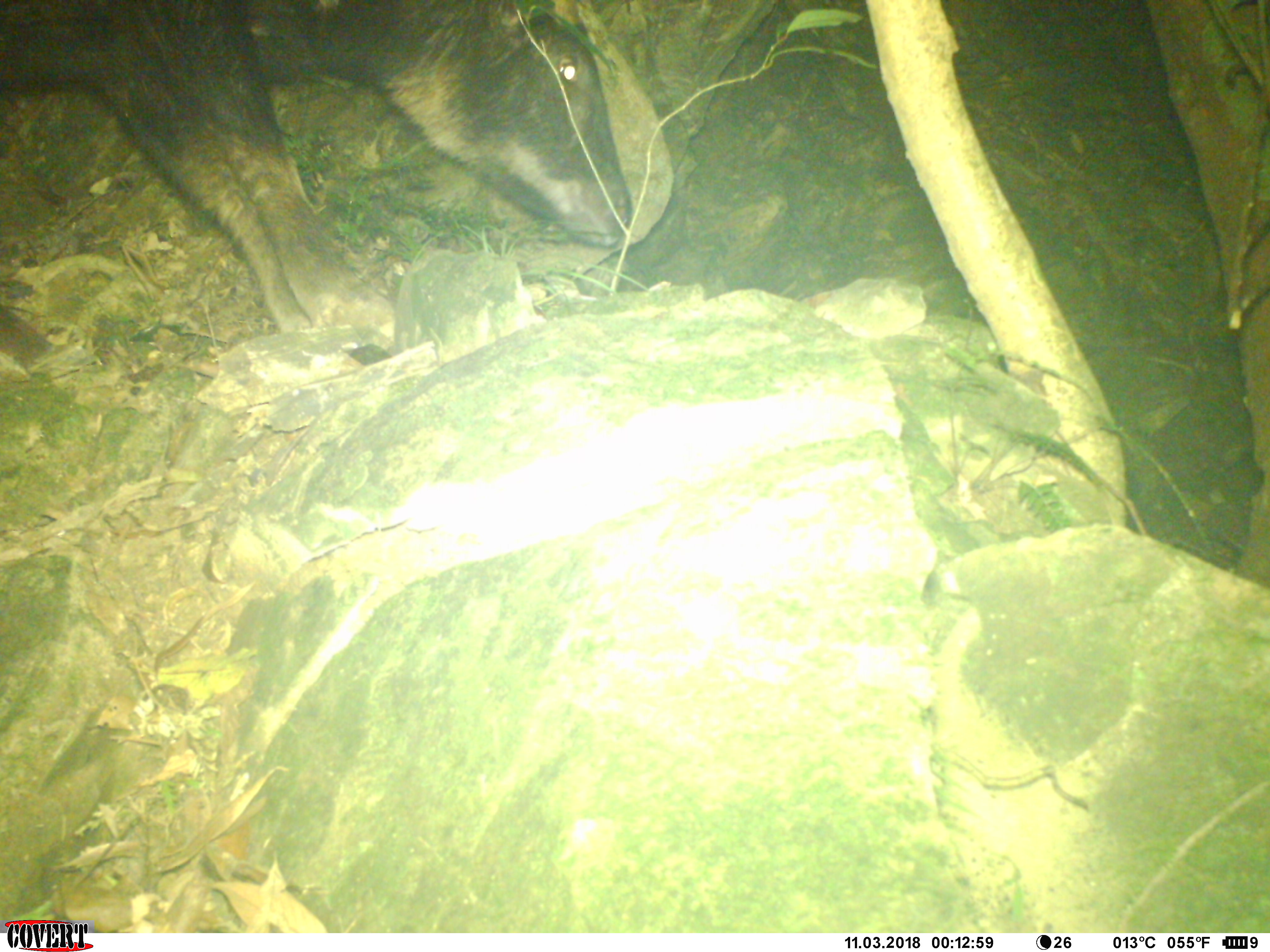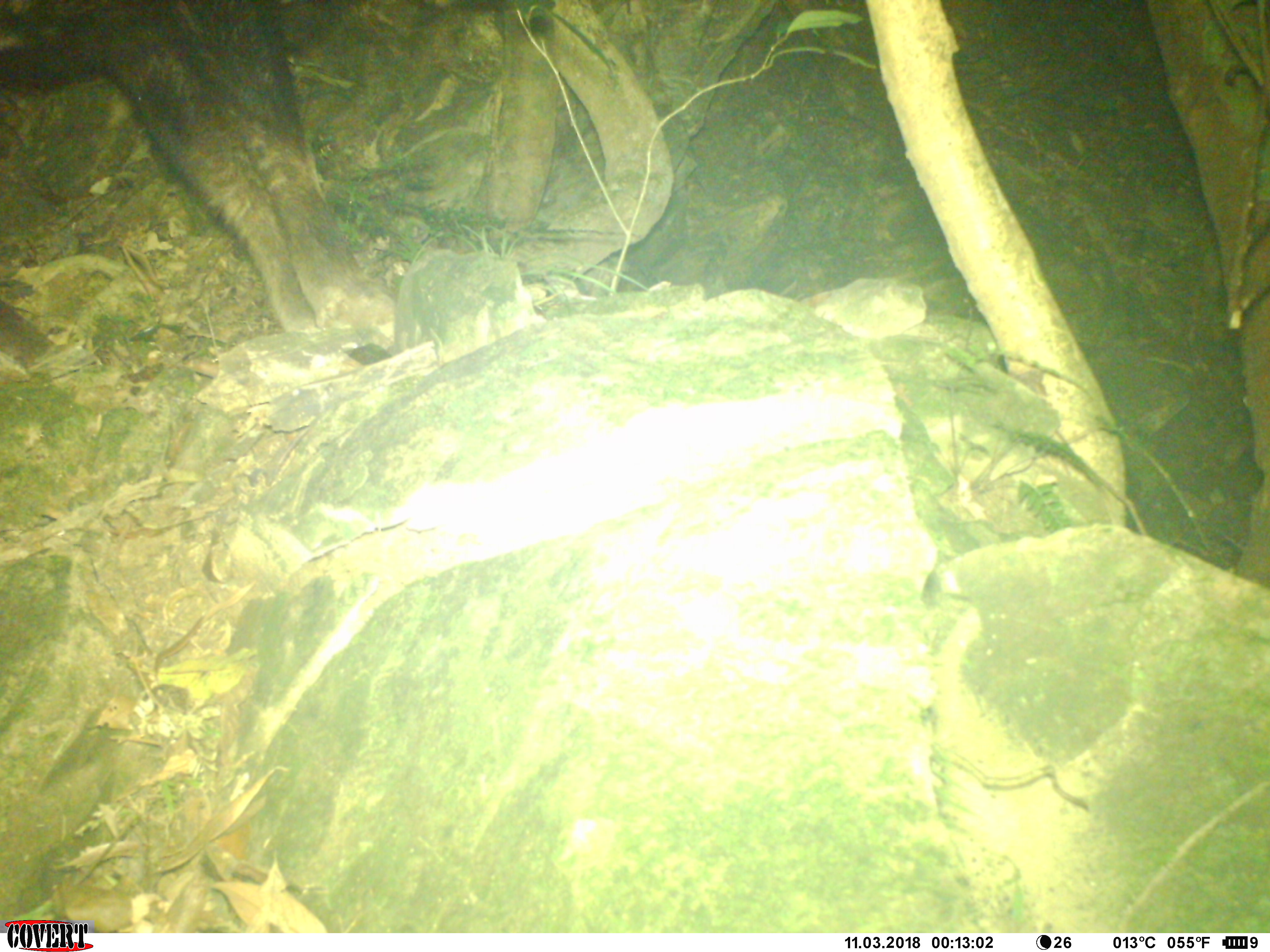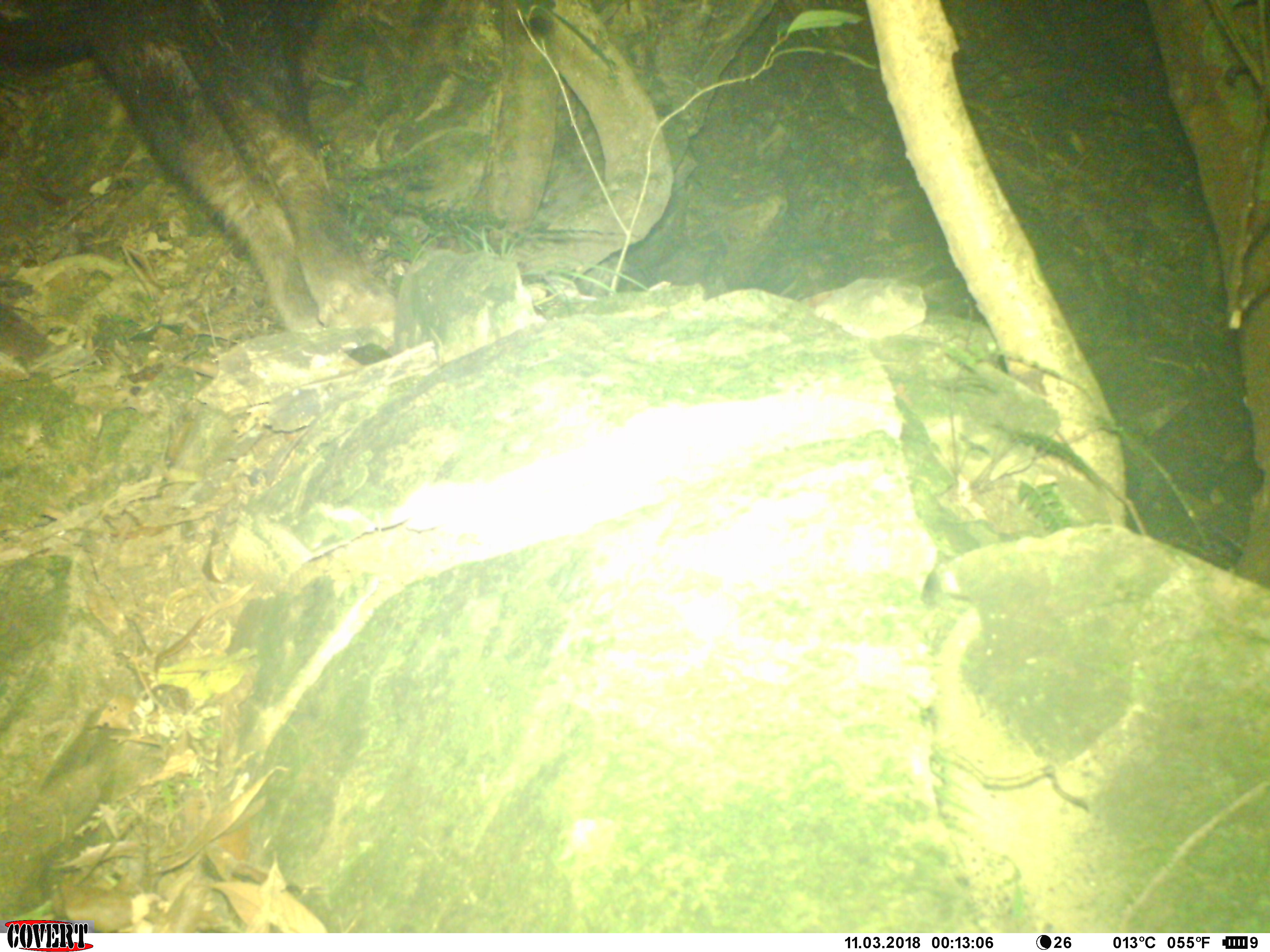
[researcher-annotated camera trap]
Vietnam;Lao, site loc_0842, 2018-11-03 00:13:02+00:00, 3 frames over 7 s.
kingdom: Animalia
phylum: Chordata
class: Mammalia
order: Artiodactyla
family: Bovidae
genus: Capricornis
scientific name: Capricornis sumatraensis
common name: chinese serow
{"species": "chinese serow (Capricornis sumatraensis)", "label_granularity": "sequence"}